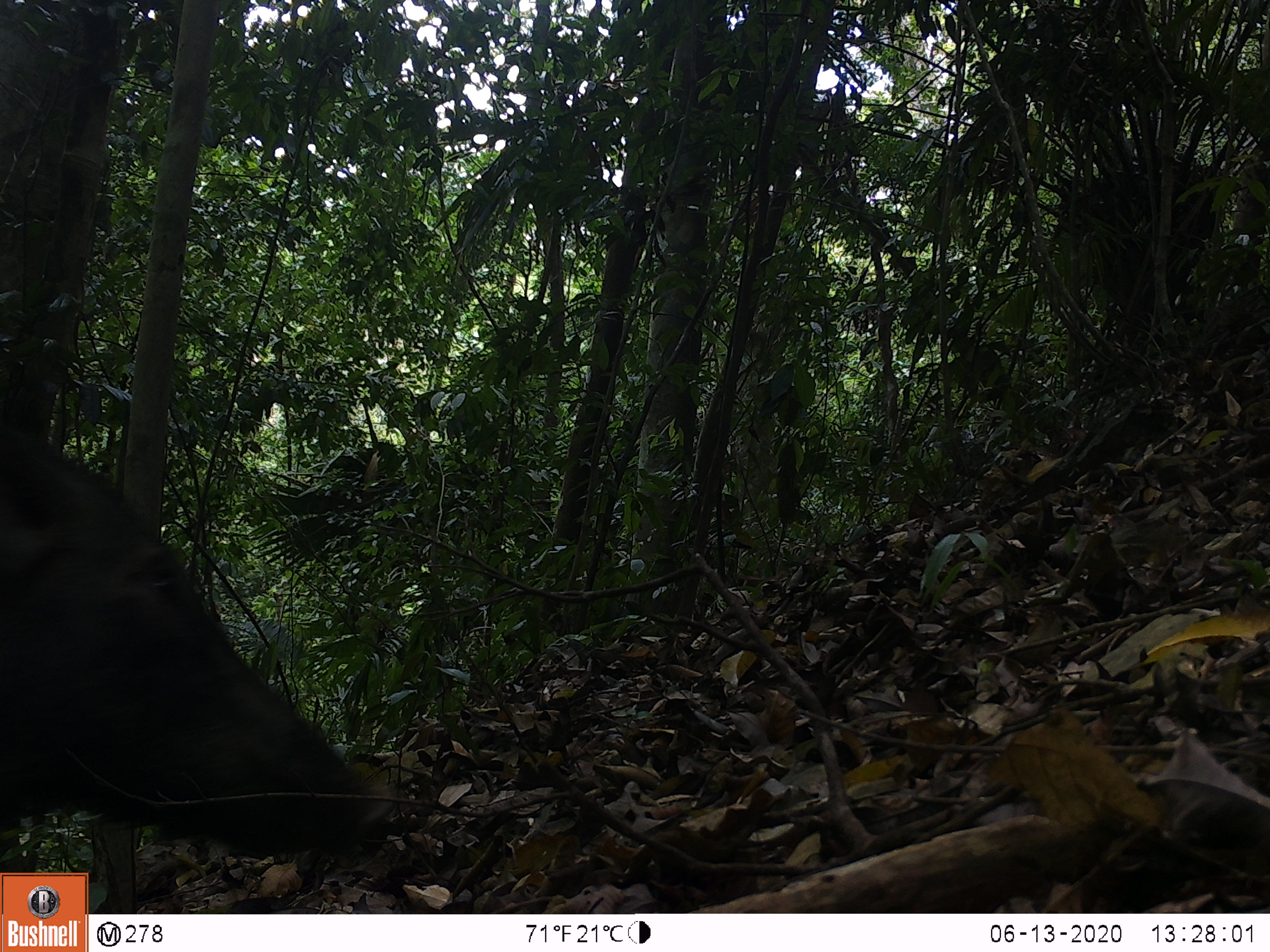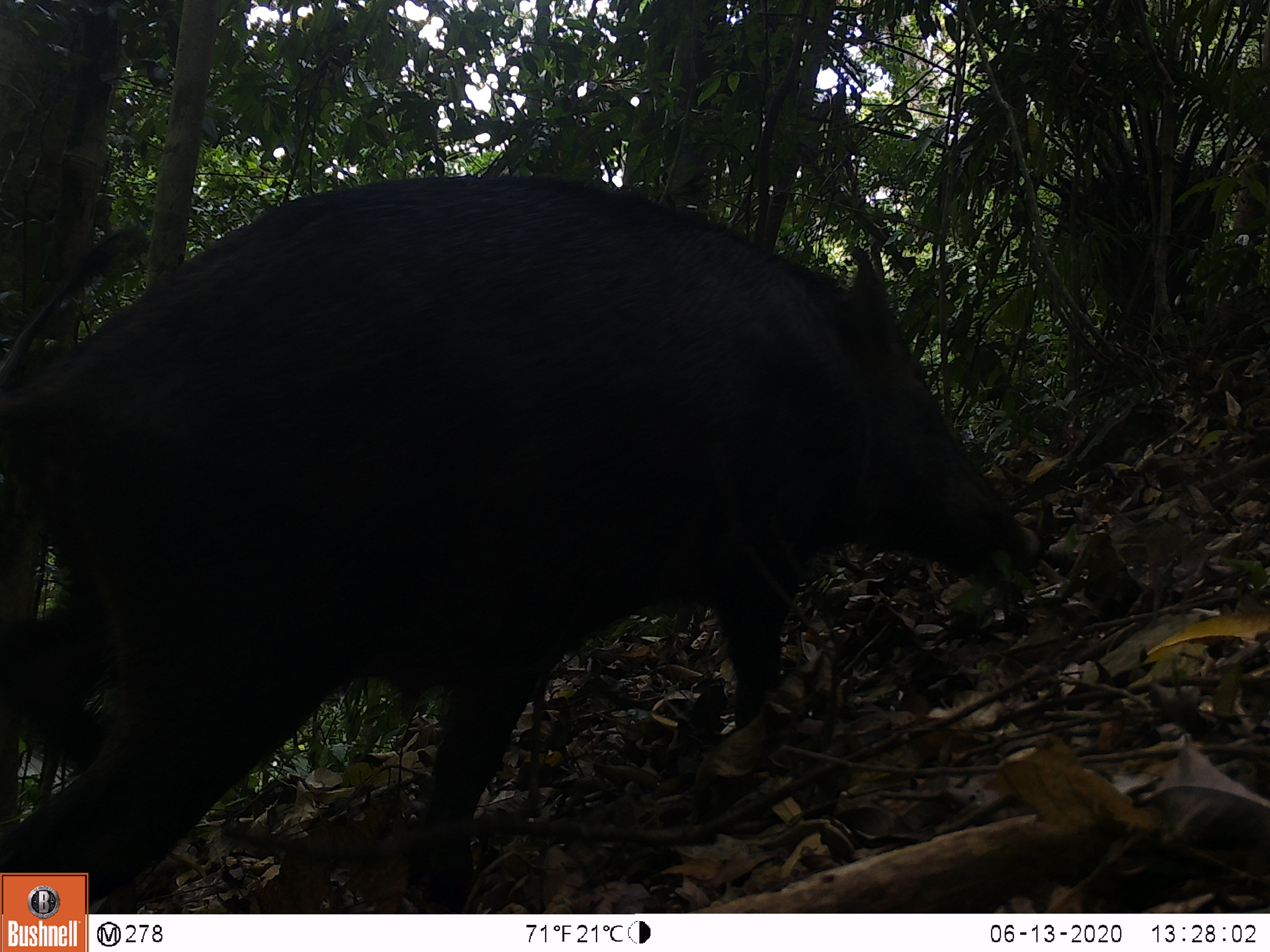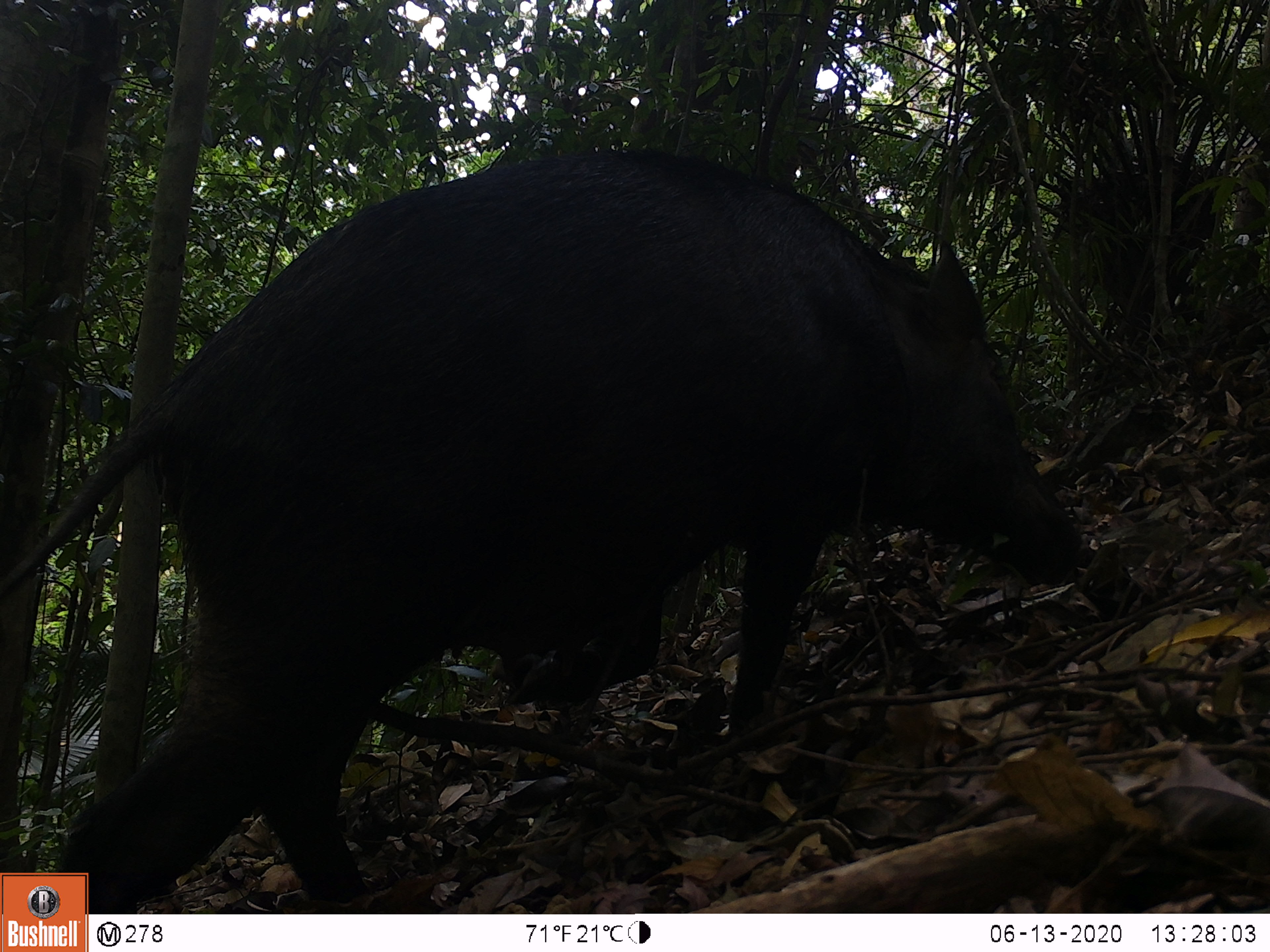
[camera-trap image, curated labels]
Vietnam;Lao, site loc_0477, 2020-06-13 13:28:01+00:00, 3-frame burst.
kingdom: Animalia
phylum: Chordata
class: Mammalia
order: Artiodactyla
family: Suidae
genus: Sus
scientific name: Sus scrofa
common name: eurasian wild pig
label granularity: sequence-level